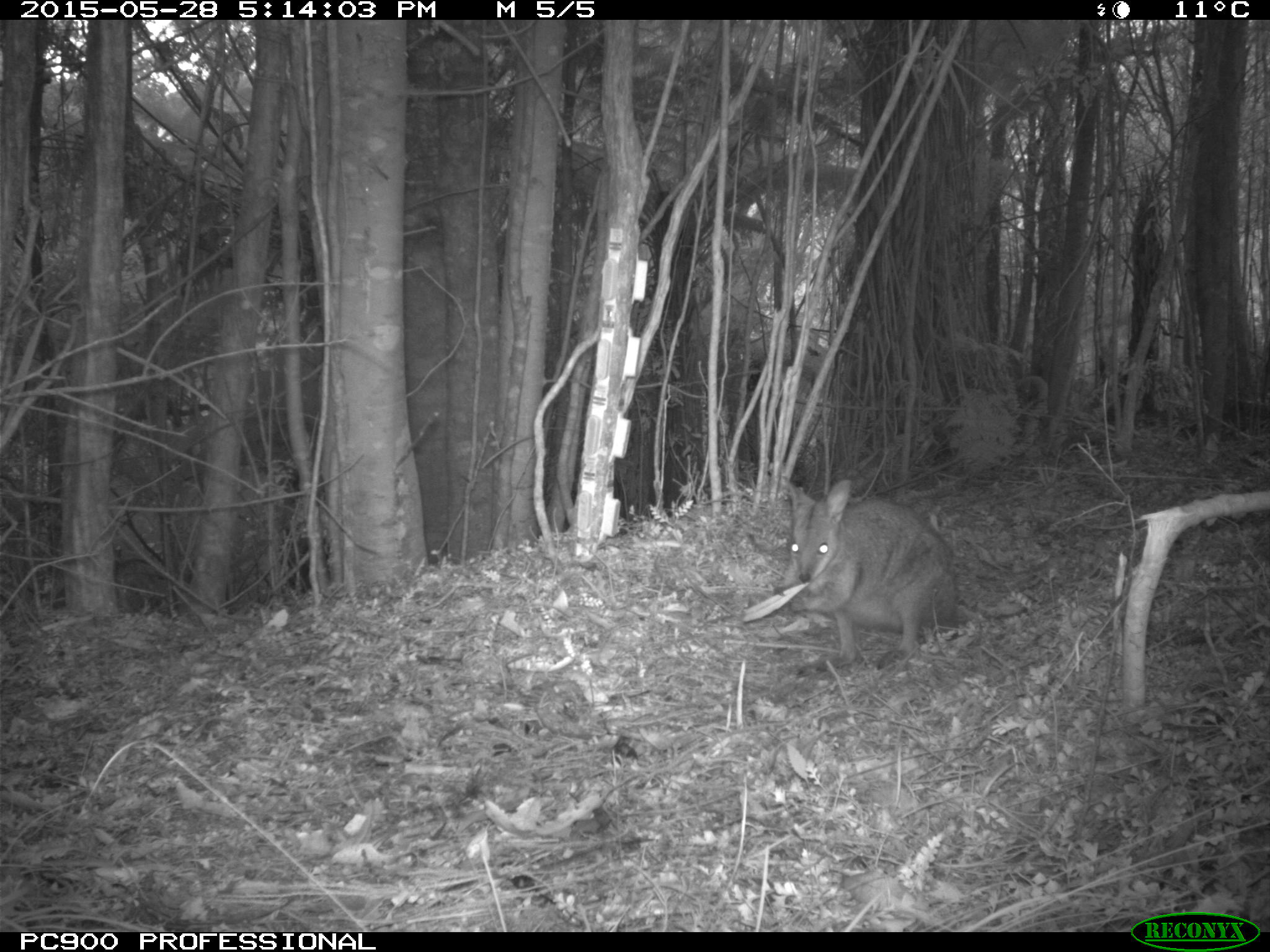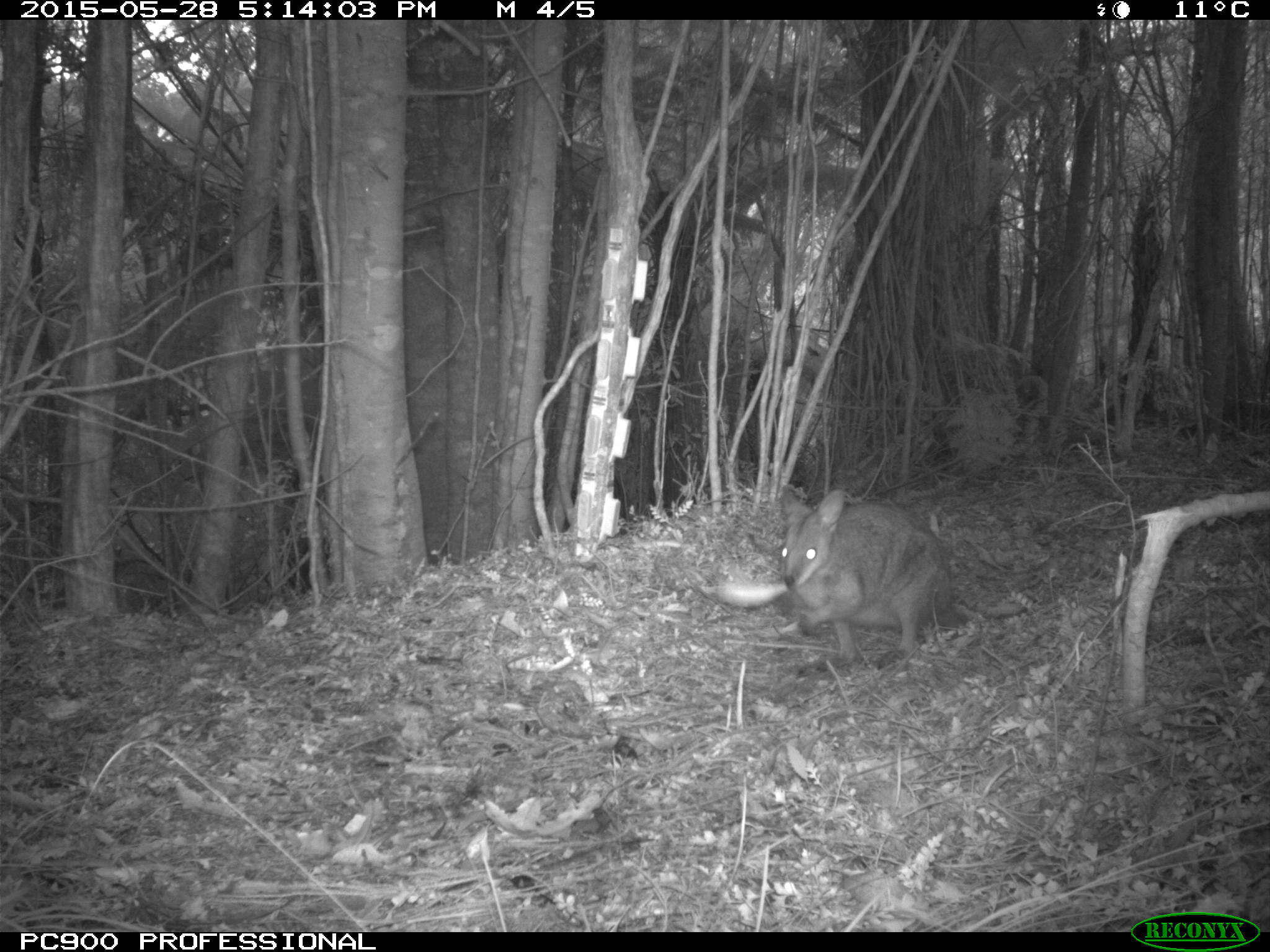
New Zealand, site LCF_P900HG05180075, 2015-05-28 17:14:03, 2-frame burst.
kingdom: Animalia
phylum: Chordata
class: Mammalia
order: Diprotodontia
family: Macropodidae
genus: Notamacropus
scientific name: Notamacropus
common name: wallaby